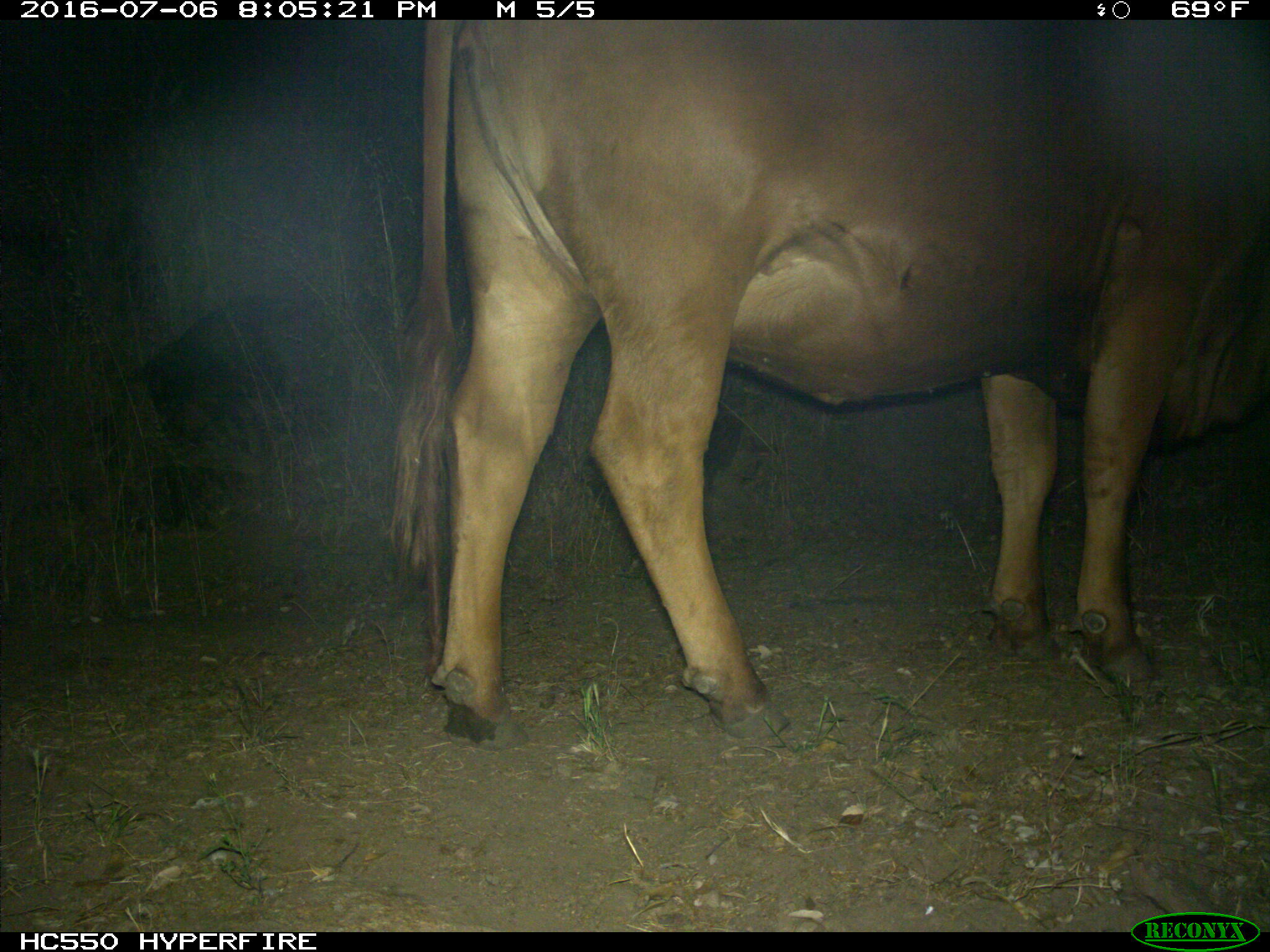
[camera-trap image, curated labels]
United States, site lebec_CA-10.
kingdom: Animalia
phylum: Chordata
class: Mammalia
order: Artiodactyla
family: Bovidae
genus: Bos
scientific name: Bos taurus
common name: domestic cow